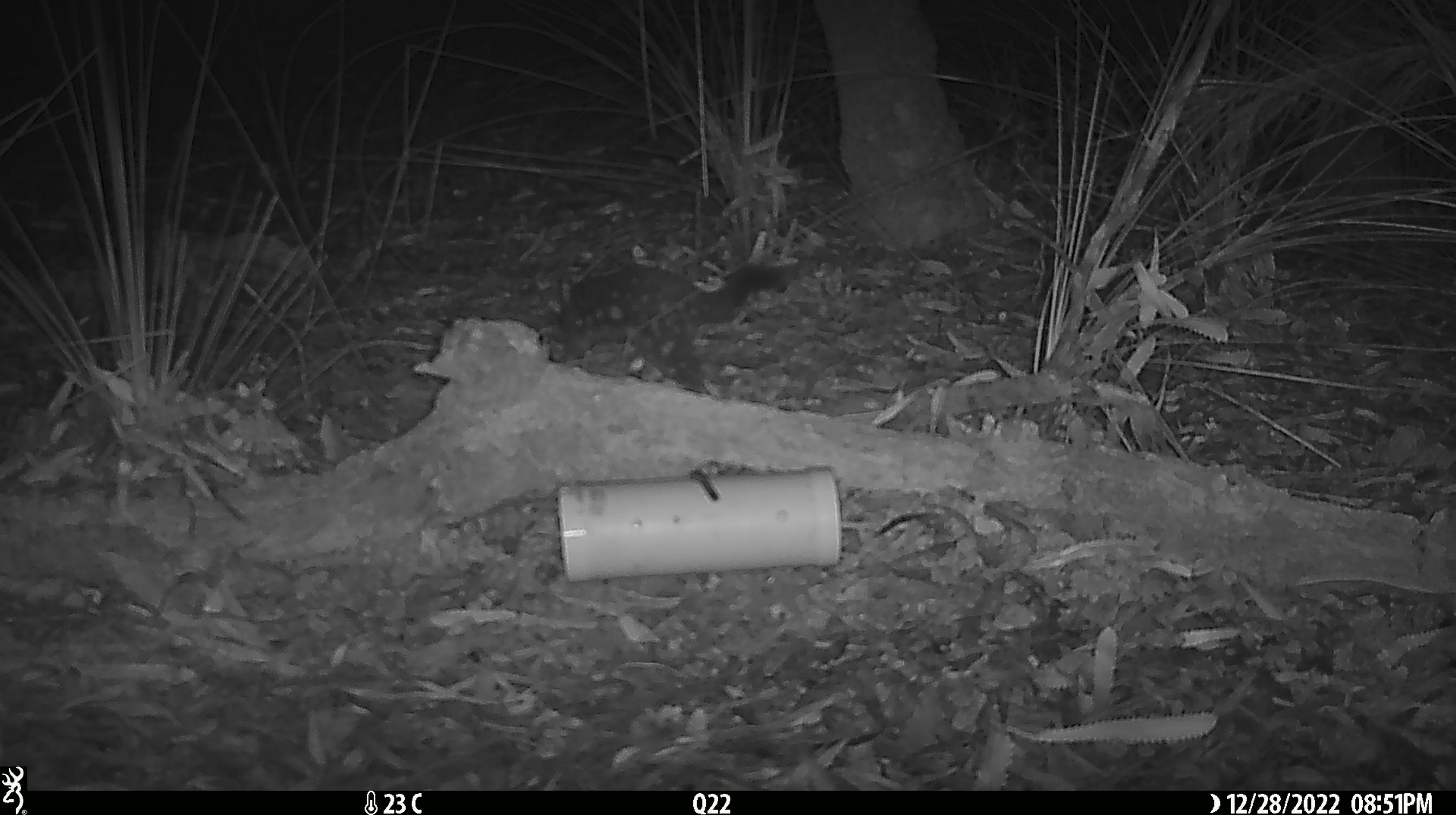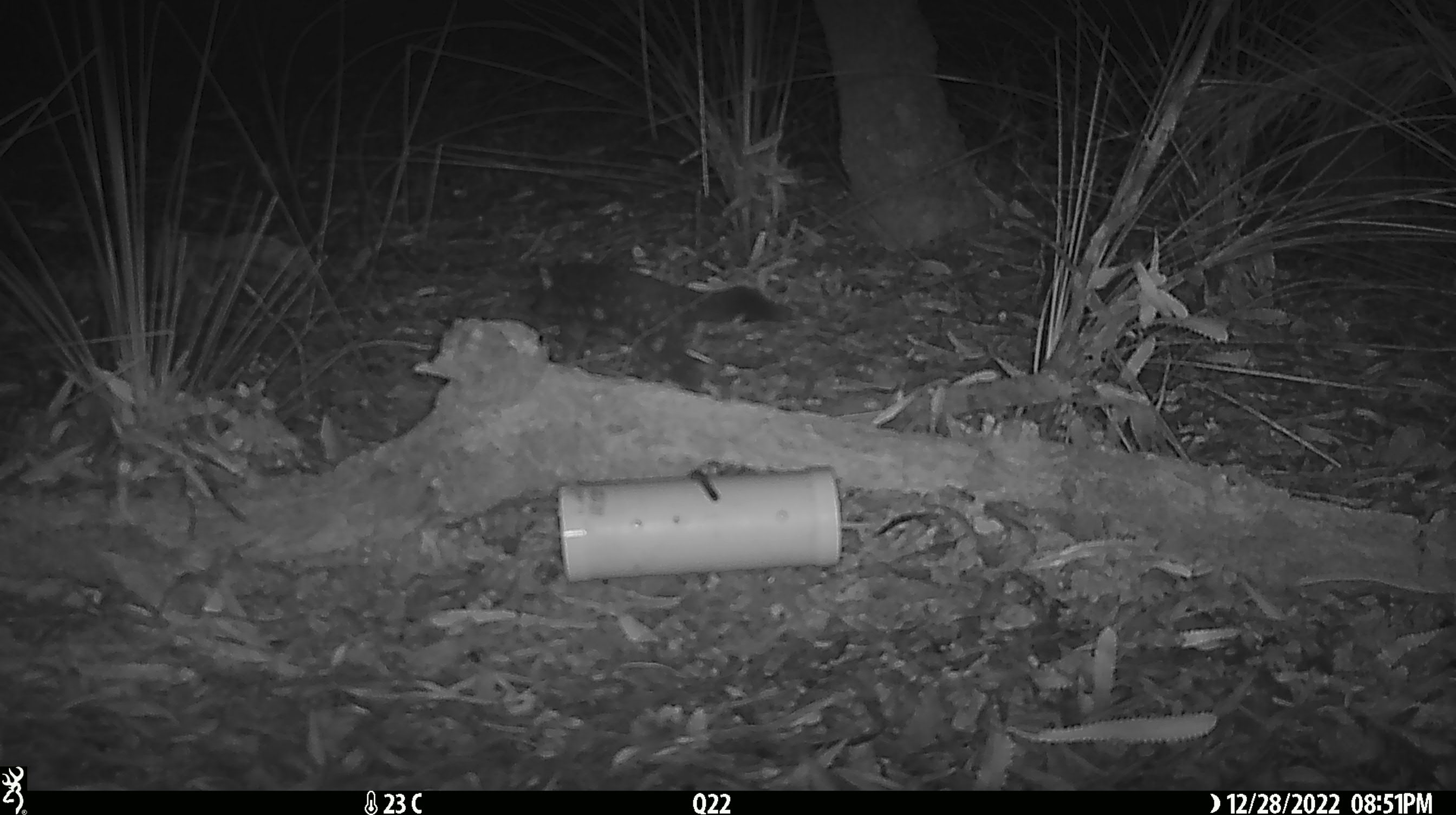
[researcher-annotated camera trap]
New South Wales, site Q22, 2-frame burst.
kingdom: Animalia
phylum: Chordata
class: Mammalia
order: Dasyuromorphia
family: Dasyuridae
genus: Dasyurus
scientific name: Dasyurus maculatus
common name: spotted-tailed quoll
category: quoll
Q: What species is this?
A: Quoll (spotted-tailed quoll) (Dasyurus maculatus).